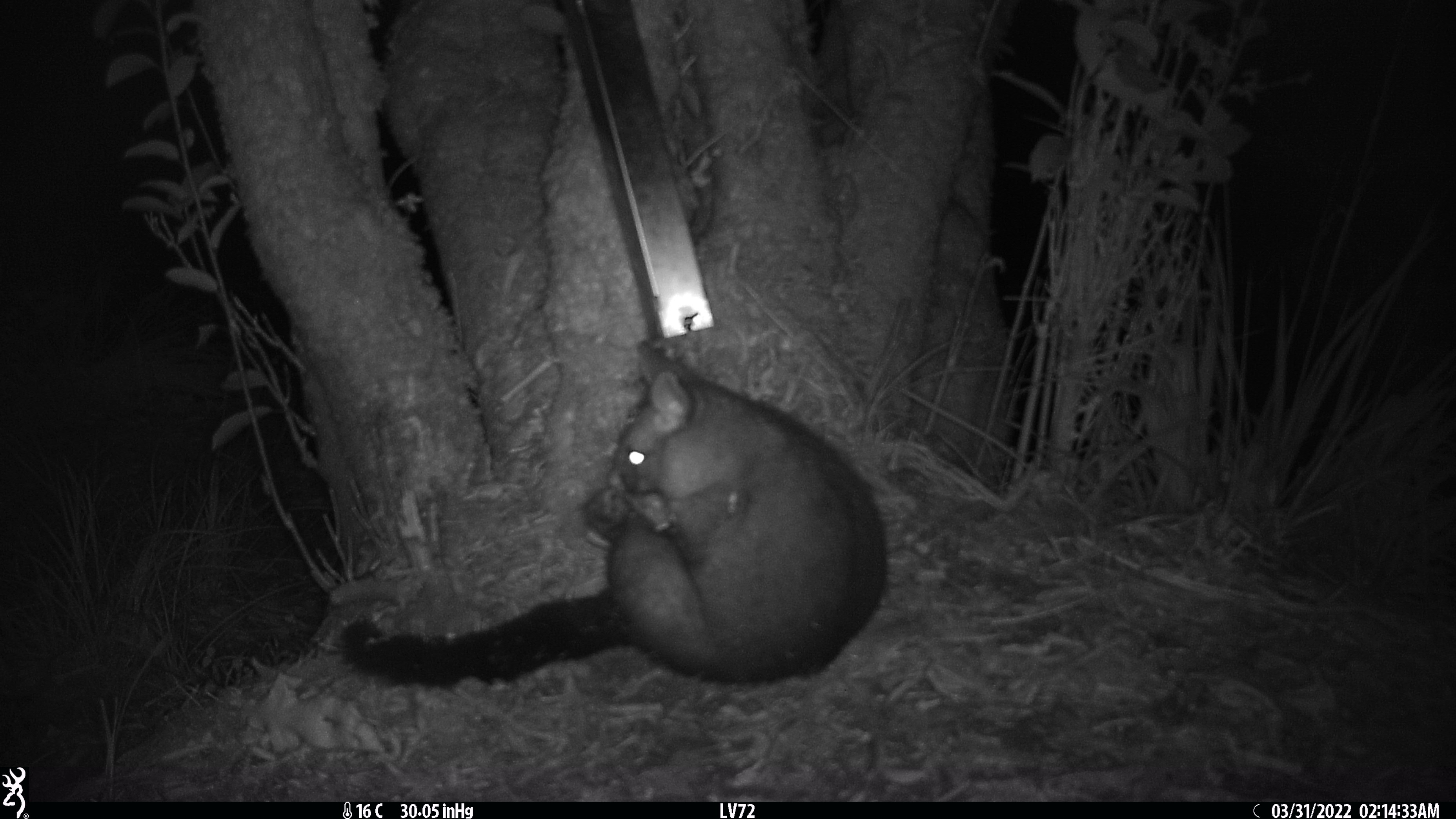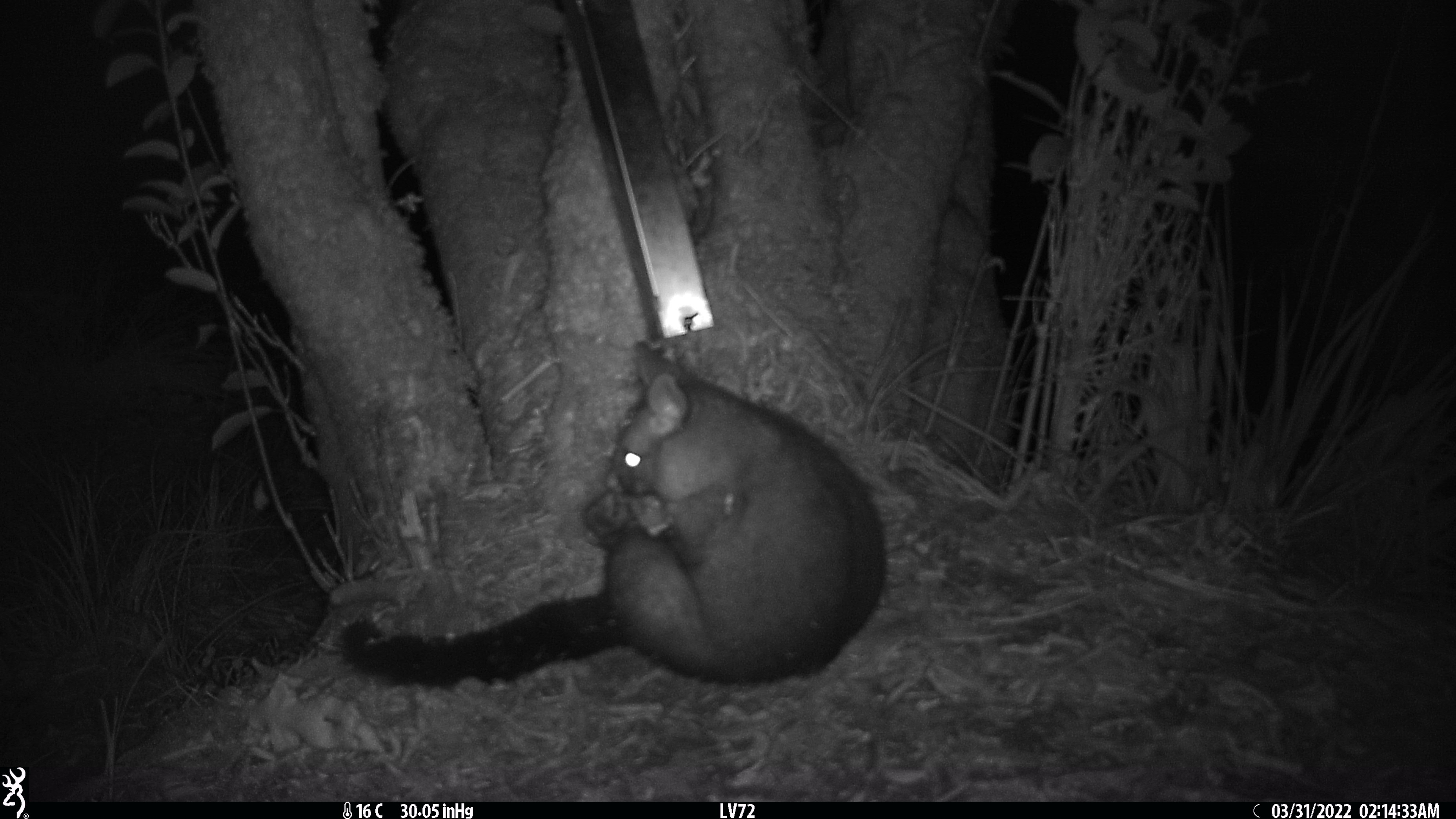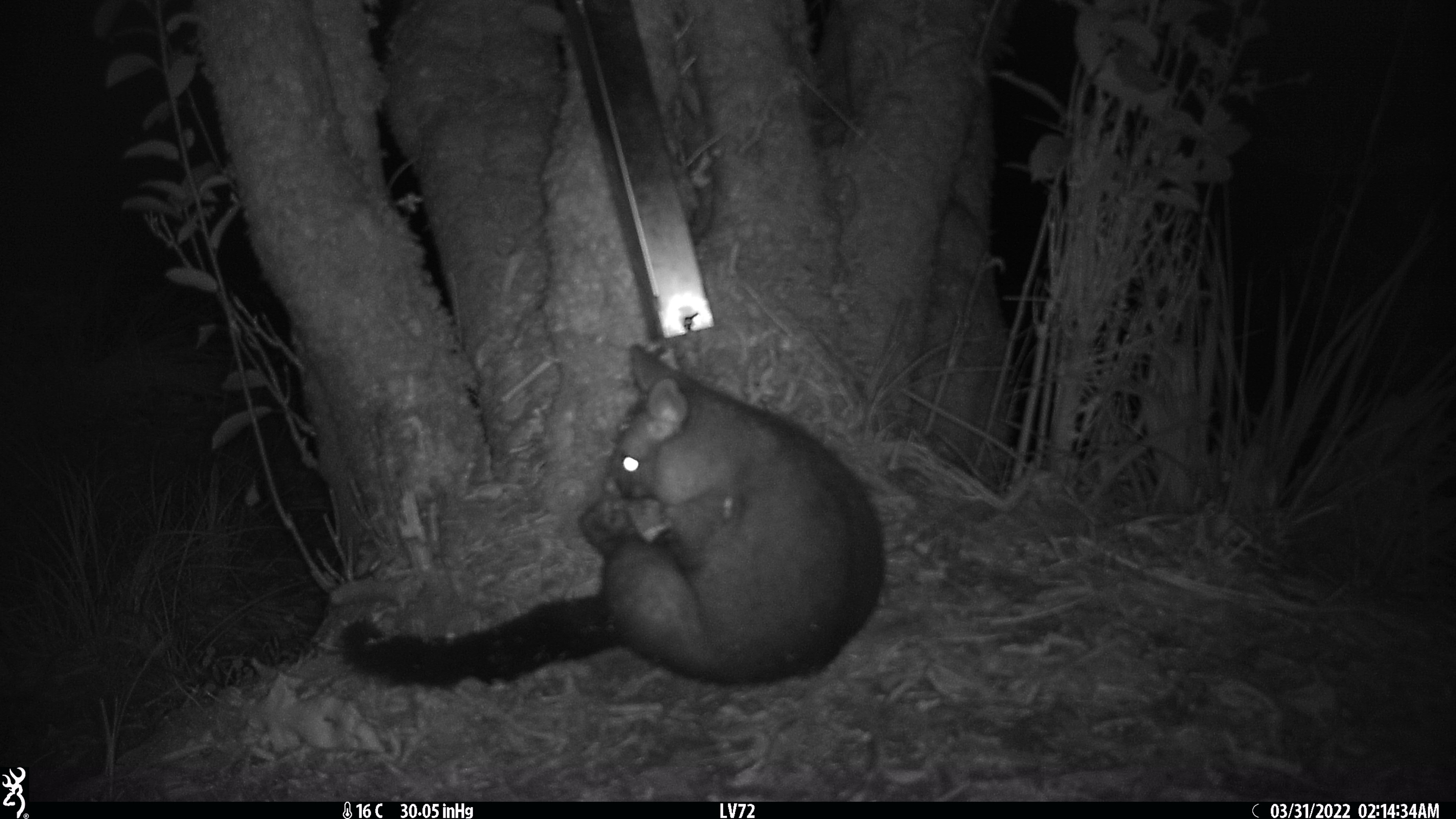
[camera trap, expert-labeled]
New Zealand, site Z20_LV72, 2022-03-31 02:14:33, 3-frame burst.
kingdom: Animalia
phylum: Chordata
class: Mammalia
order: Diprotodontia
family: Phalangeridae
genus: Trichosurus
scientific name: Trichosurus vulpecula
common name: common brushtail possum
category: possum